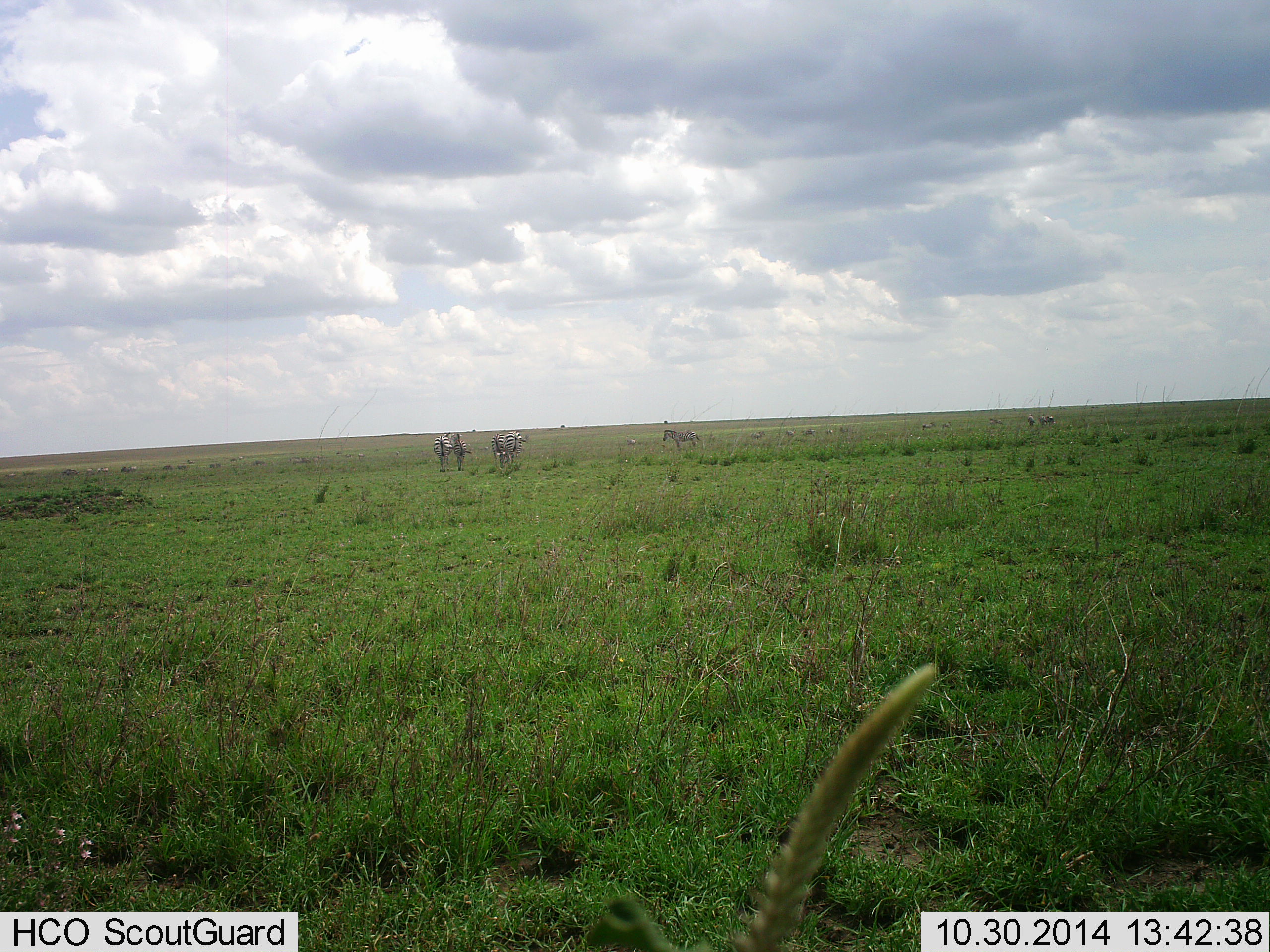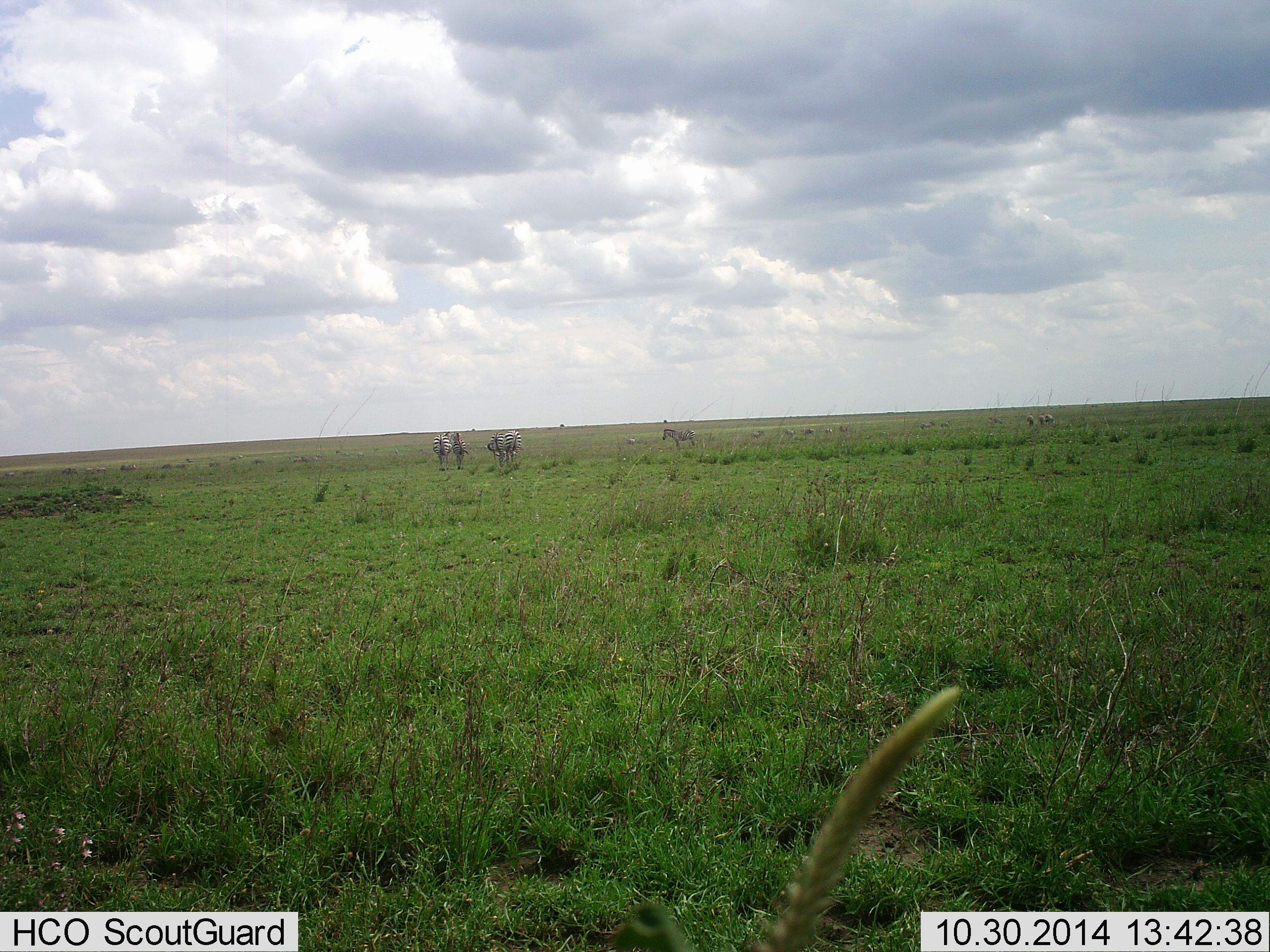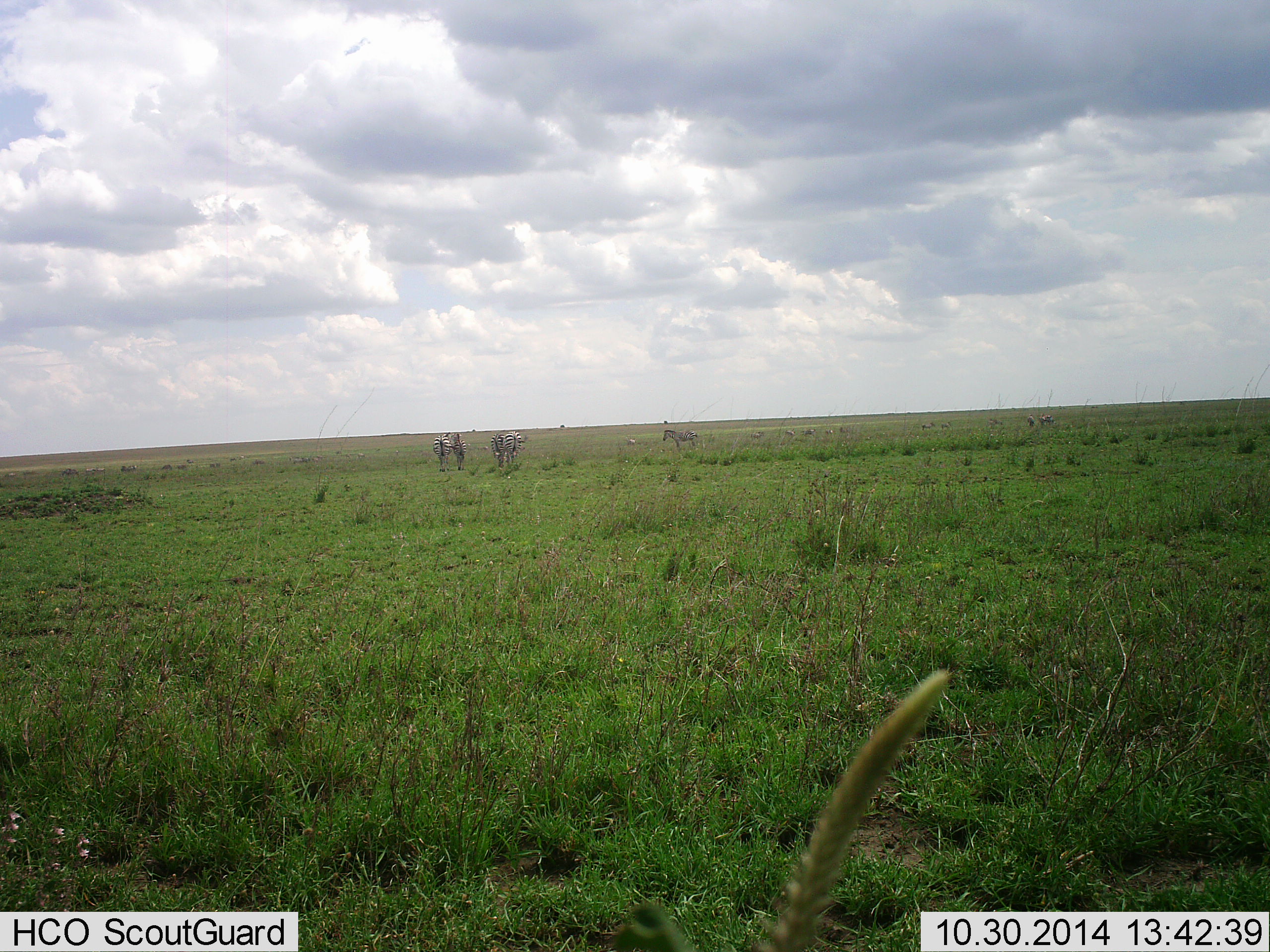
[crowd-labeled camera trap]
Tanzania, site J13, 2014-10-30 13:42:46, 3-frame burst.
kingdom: Animalia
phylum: Chordata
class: Mammalia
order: Perissodactyla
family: Equidae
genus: Equus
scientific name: Equus quagga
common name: plains zebra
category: zebra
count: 5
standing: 91%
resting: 9%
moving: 9%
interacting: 0%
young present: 0%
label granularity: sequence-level